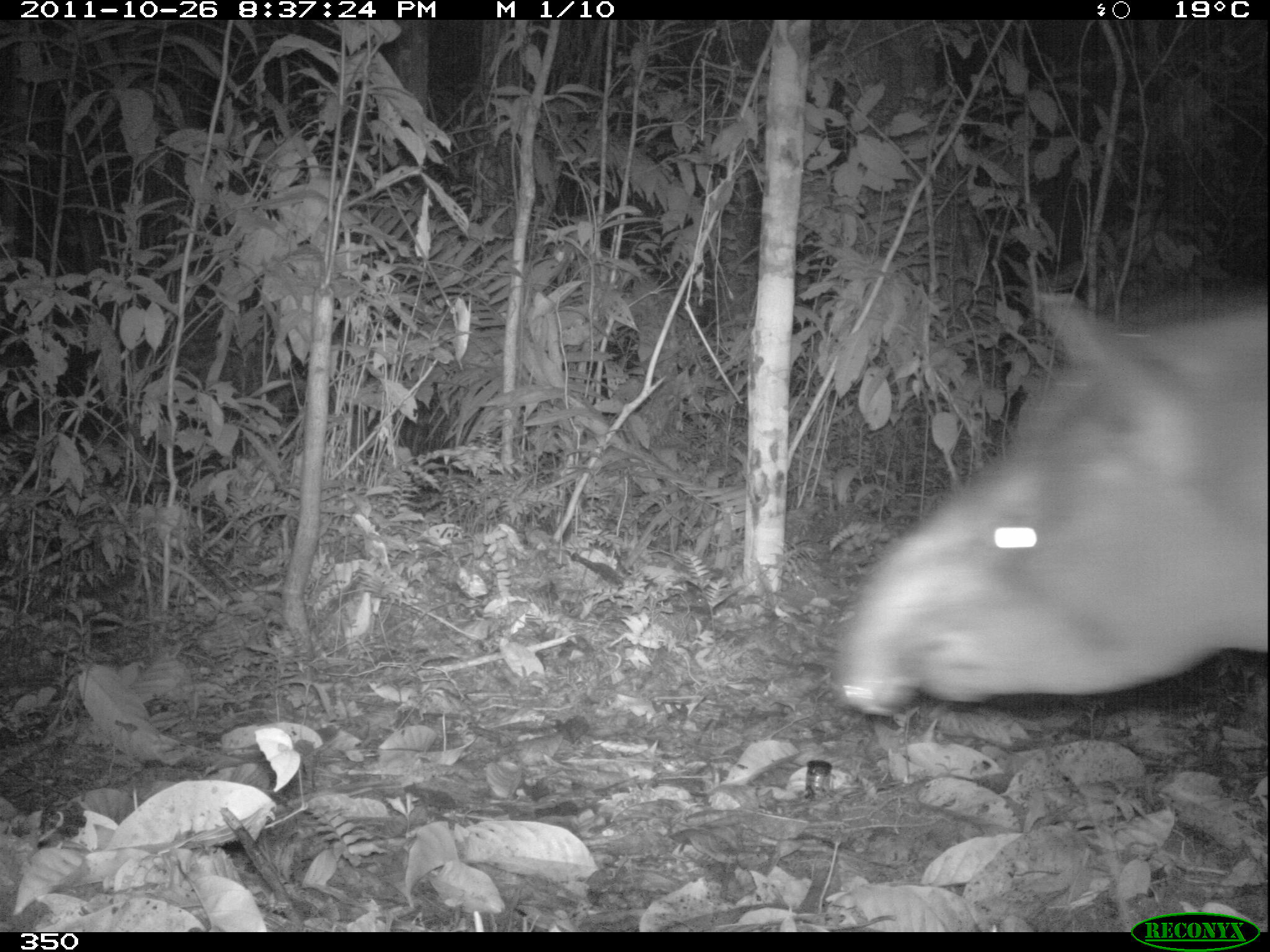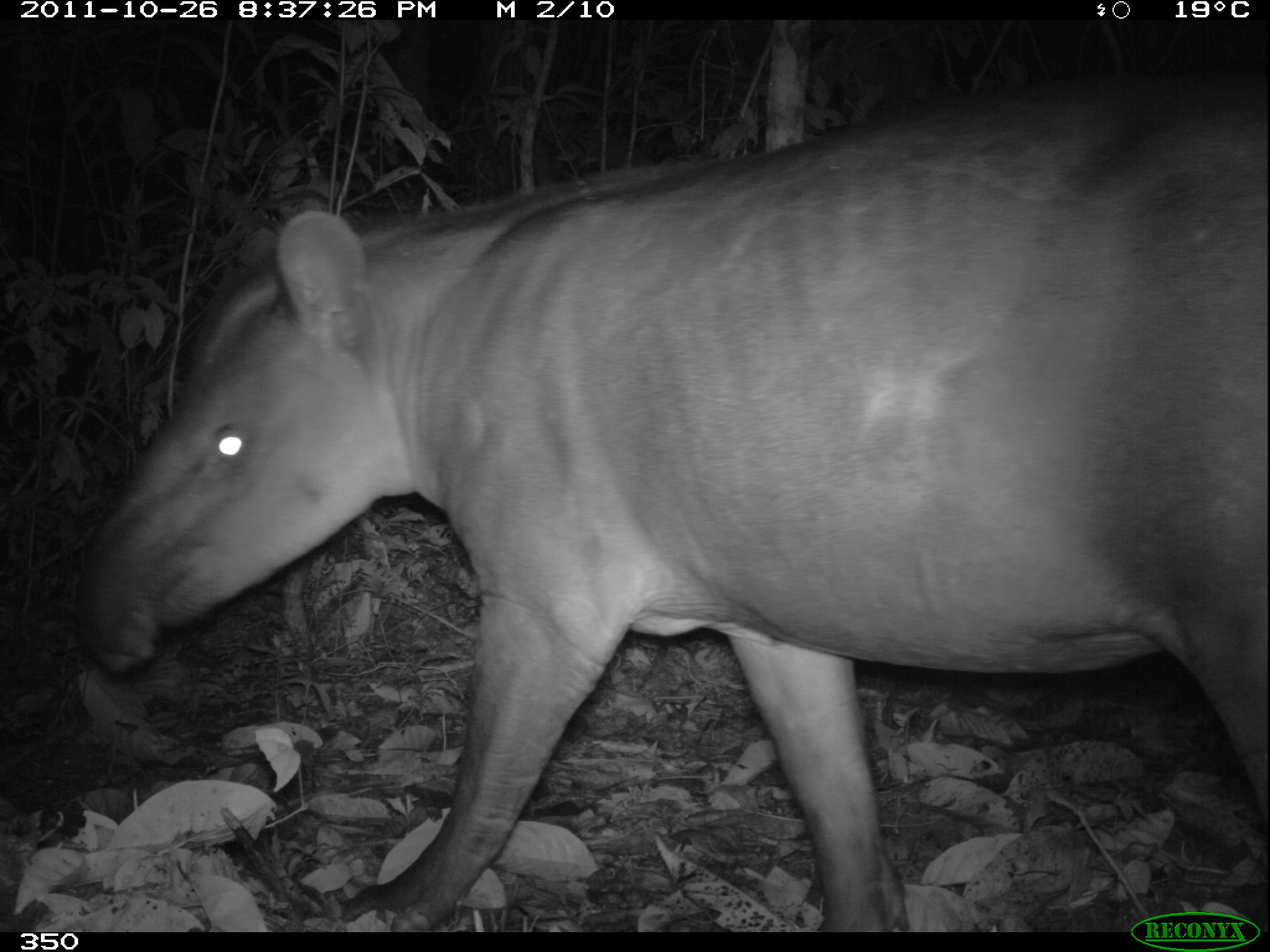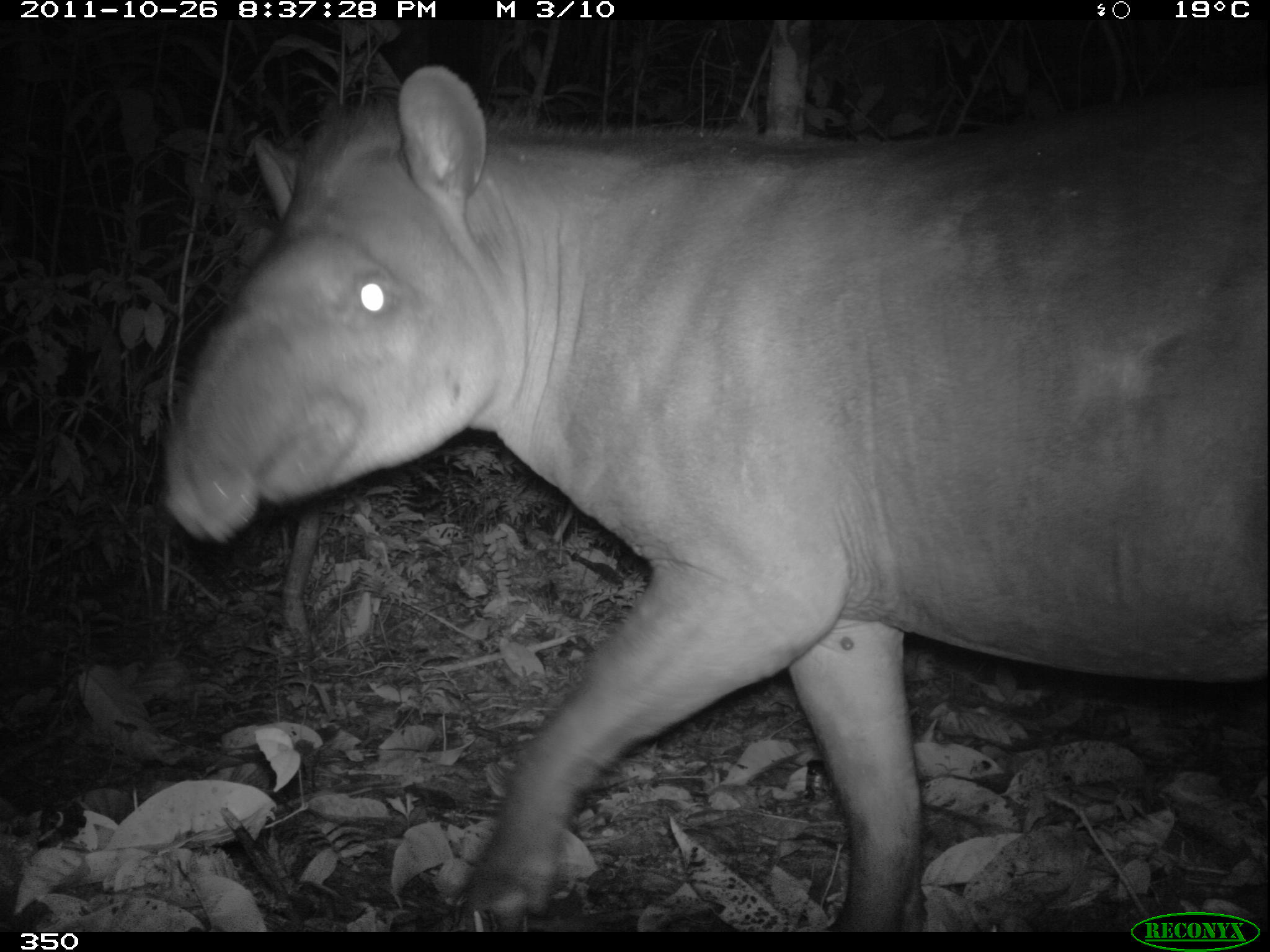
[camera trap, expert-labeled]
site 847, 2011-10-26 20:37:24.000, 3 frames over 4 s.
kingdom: Animalia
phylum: Chordata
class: Mammalia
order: Perissodactyla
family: Tapiridae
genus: Tapirus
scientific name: Tapirus terrestris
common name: south american tapir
Tapirus terrestris (south american tapir).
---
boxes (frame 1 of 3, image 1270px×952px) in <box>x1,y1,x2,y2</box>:
tapirus terrestris: <box>833,290,1268,717</box>